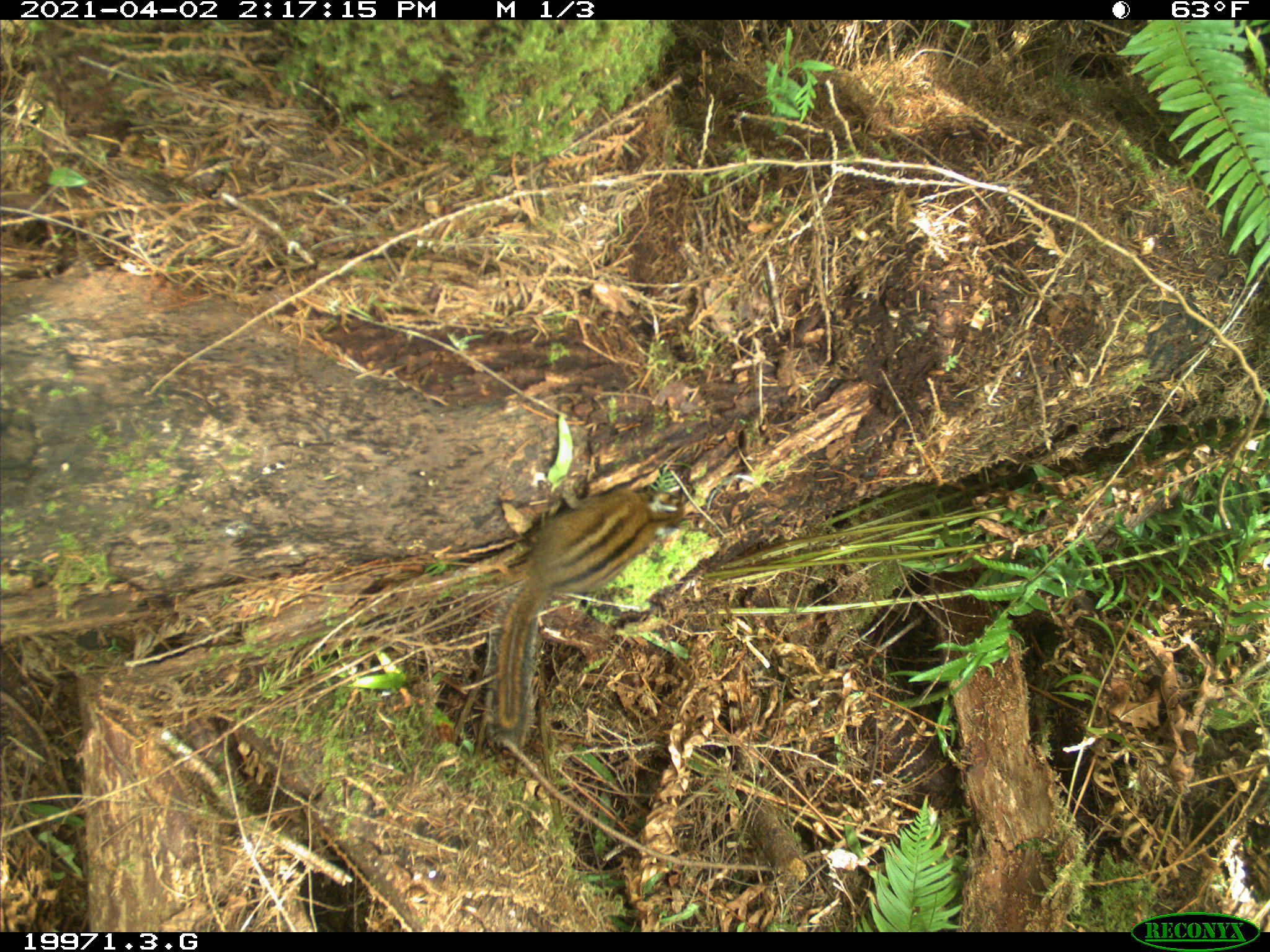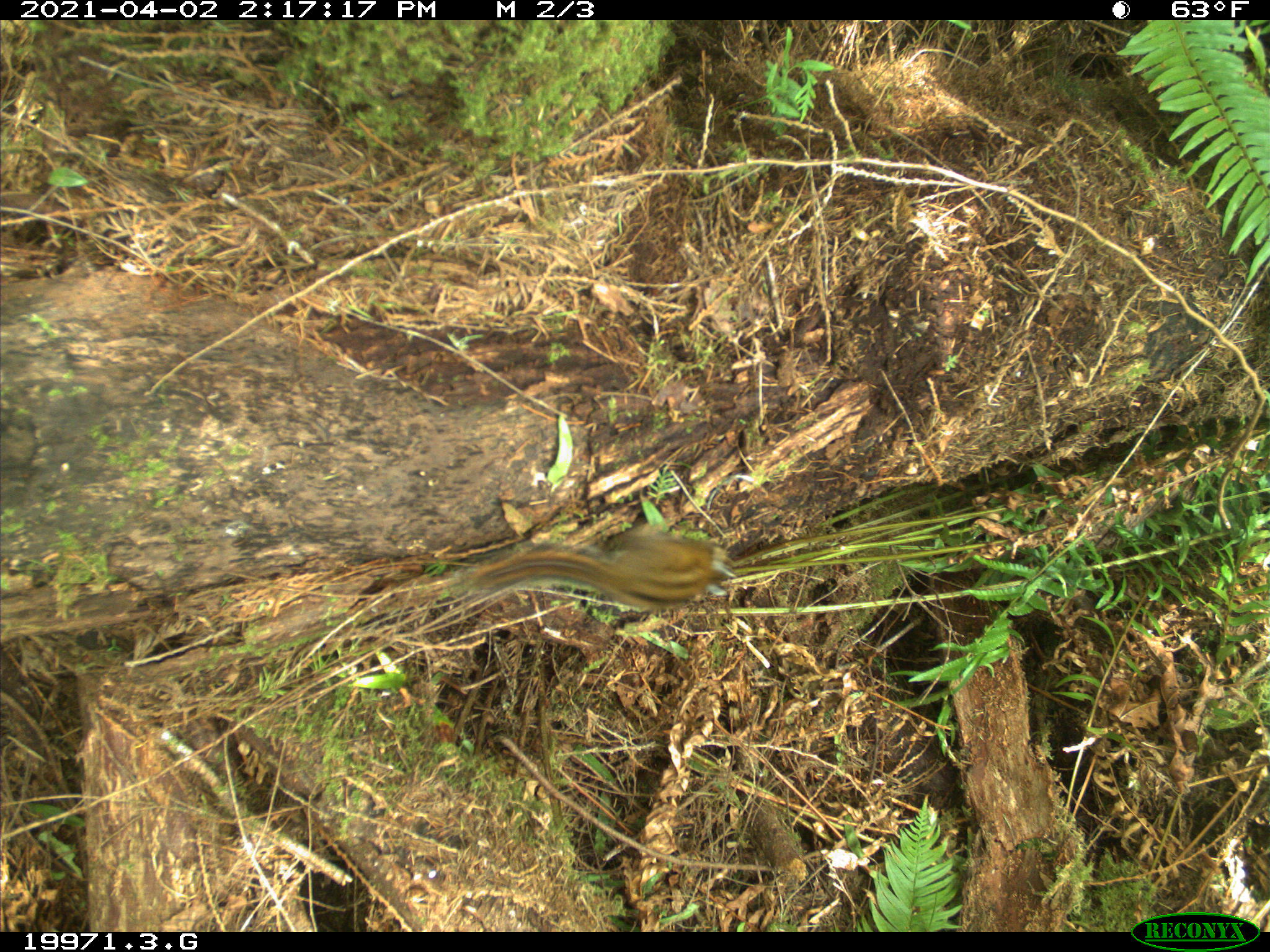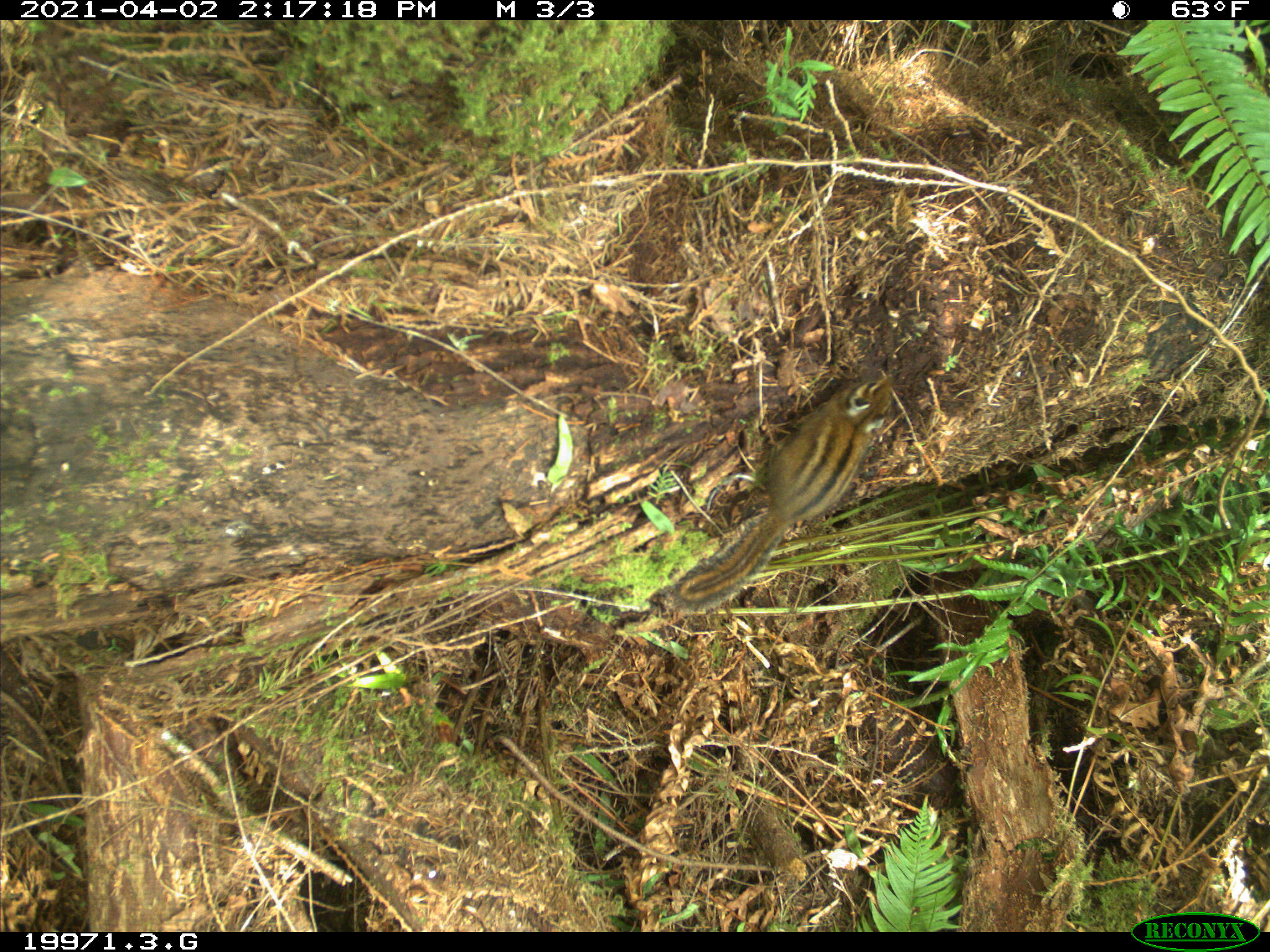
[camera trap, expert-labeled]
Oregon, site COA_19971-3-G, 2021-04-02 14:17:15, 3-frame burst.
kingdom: Animalia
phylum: Chordata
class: Mammalia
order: Rodentia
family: Sciuridae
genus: Neotamias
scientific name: Neotamias townsendii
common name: townsend's chipmunk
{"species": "townsend's chipmunk (Neotamias townsendii)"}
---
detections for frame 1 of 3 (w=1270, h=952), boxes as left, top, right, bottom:
townsend's chipmunk: 459, 454, 731, 764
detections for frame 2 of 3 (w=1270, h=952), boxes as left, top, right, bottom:
townsend's chipmunk: 414, 497, 769, 641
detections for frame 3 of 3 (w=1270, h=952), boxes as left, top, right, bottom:
townsend's chipmunk: 645, 355, 937, 641